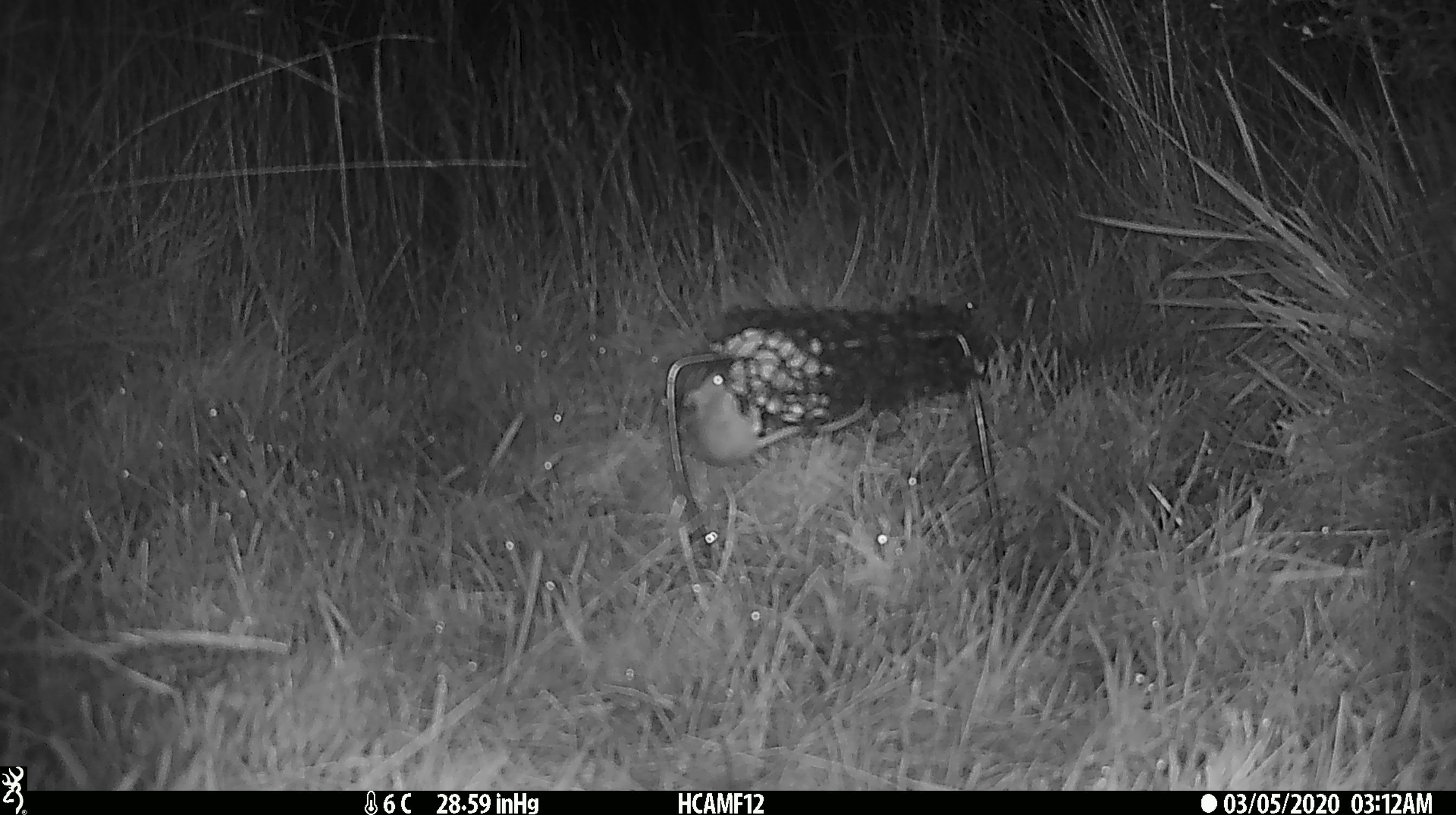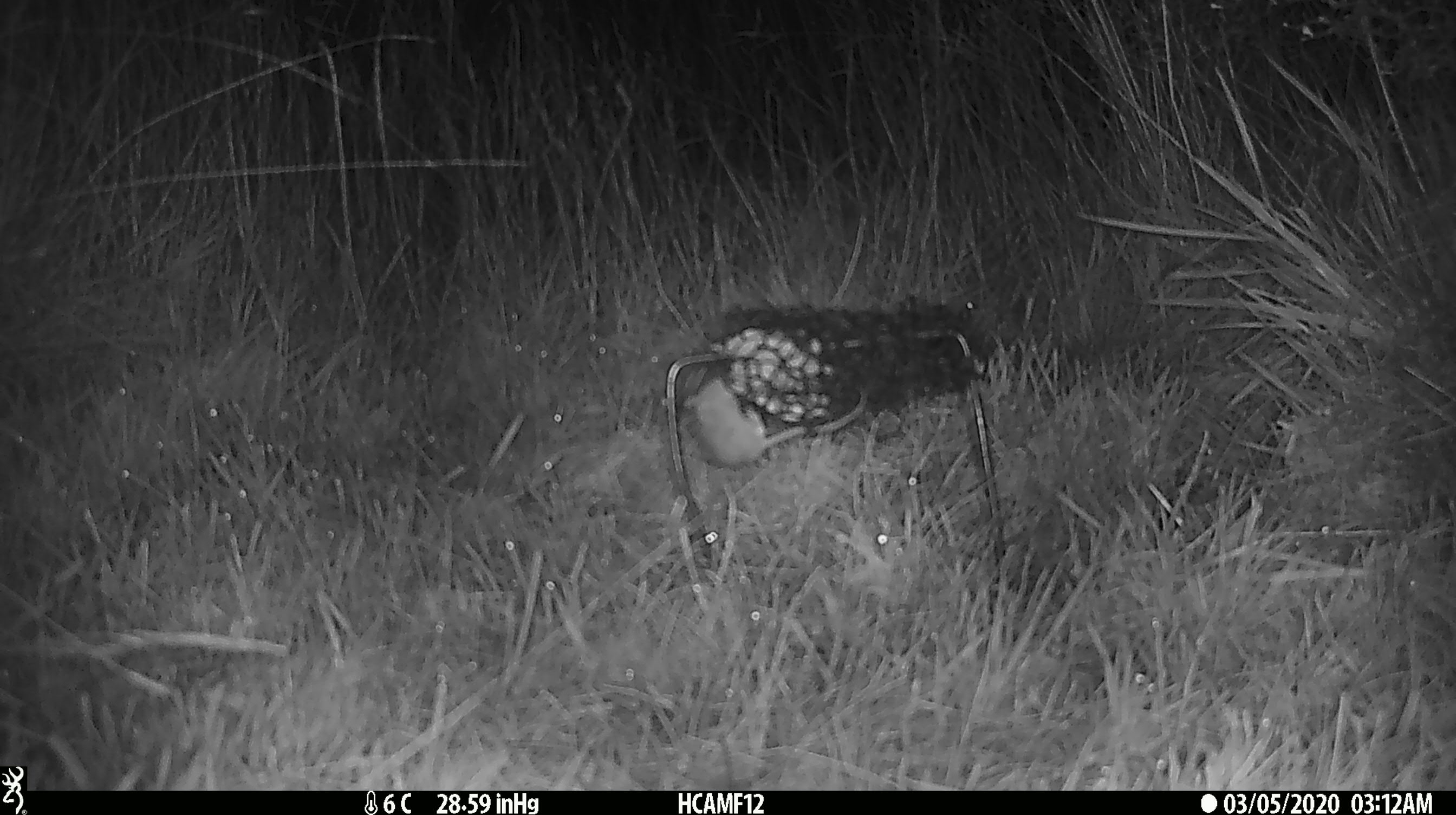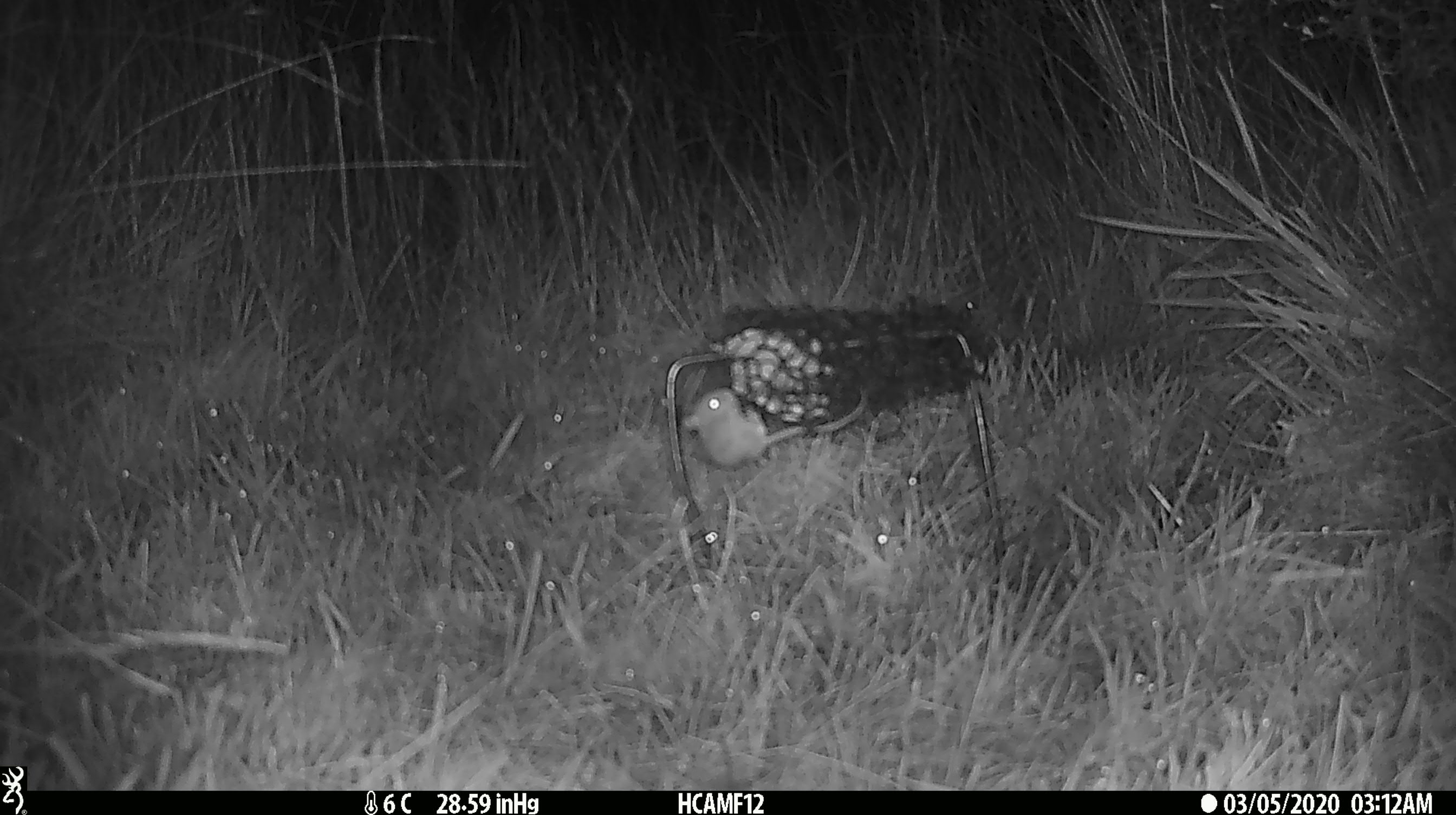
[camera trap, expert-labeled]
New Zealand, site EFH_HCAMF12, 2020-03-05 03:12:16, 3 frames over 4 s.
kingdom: Animalia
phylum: Chordata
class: Mammalia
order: Rodentia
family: Muridae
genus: Mus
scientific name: Mus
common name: mouse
Mouse (Mus).